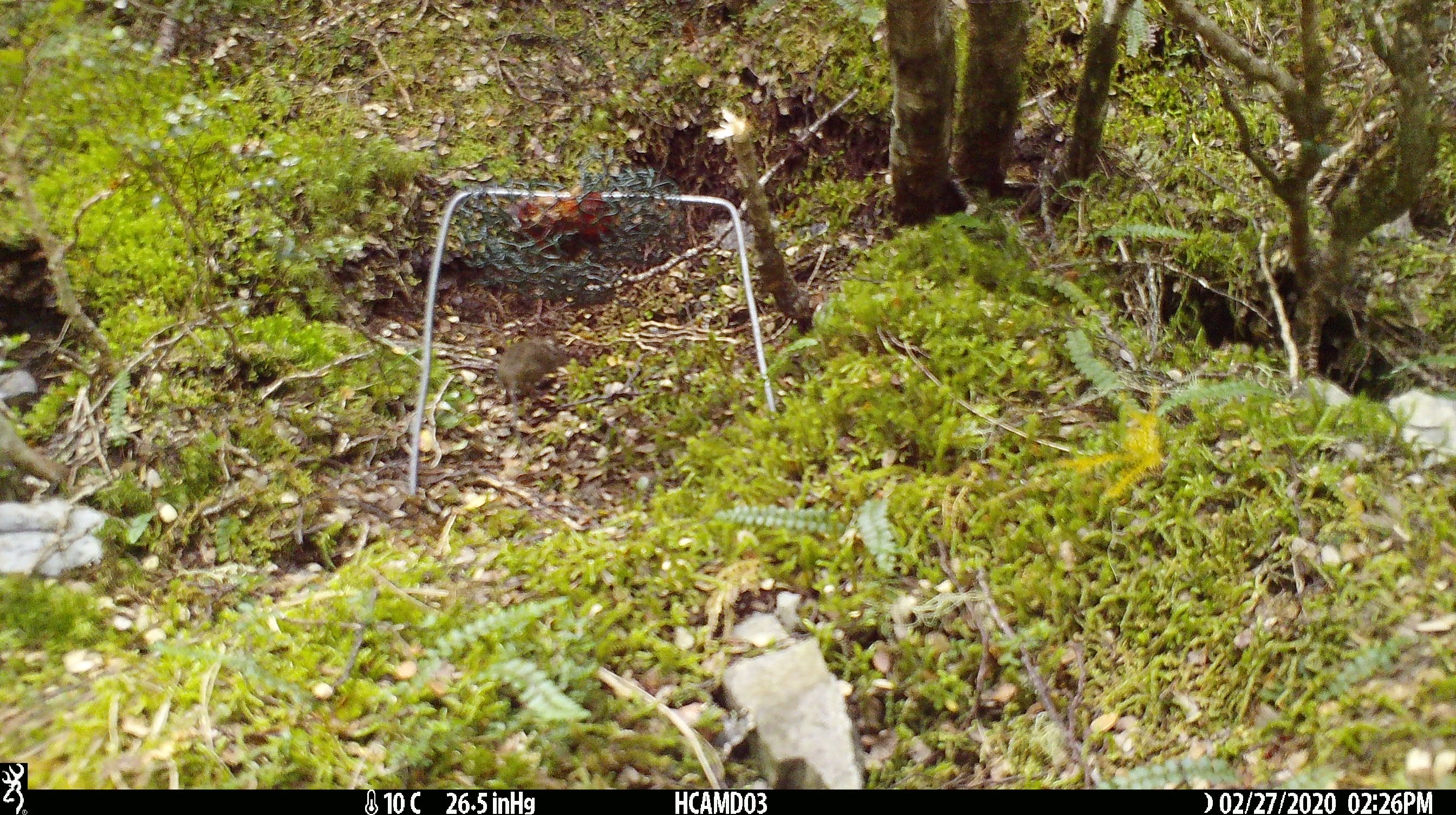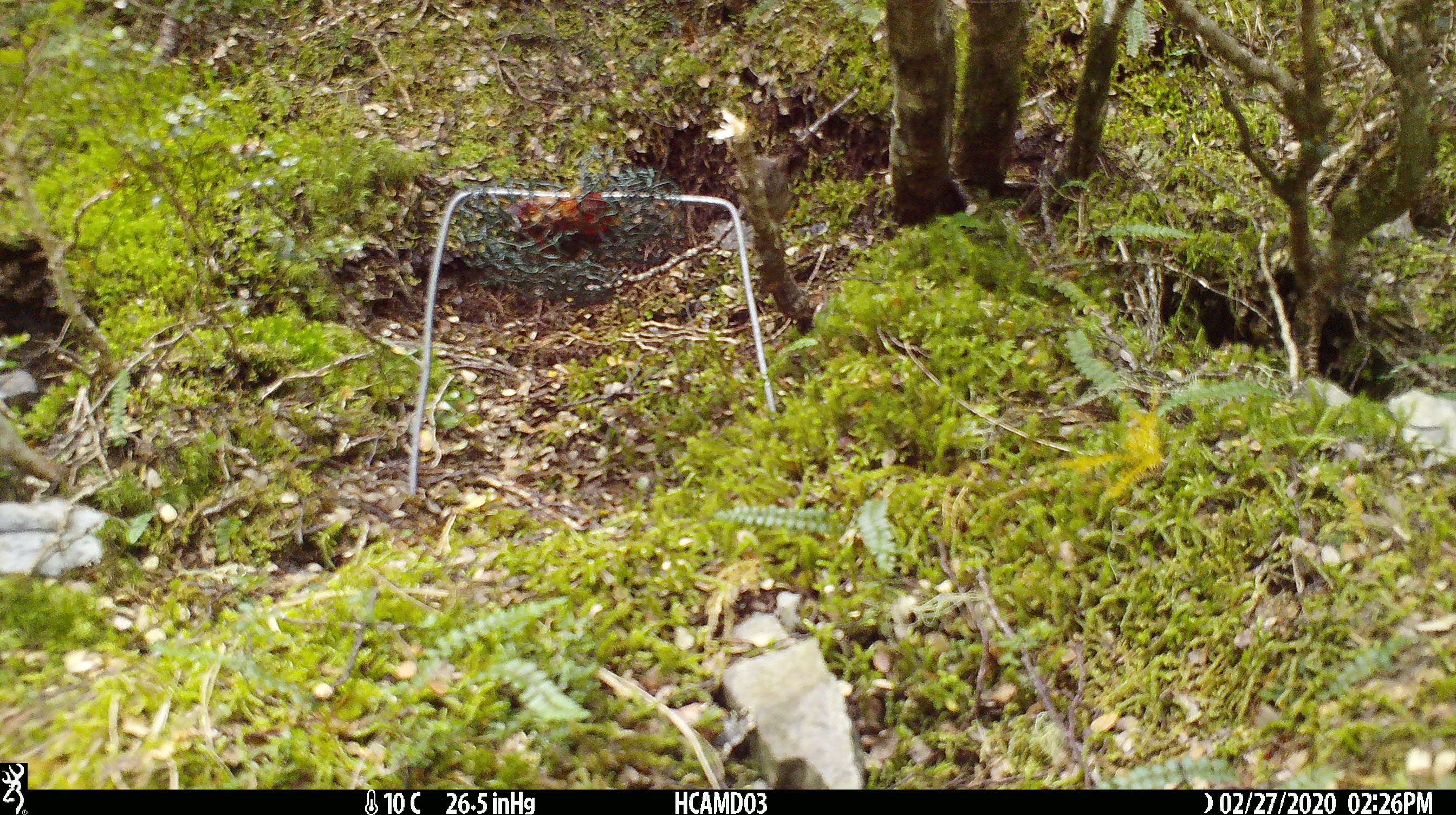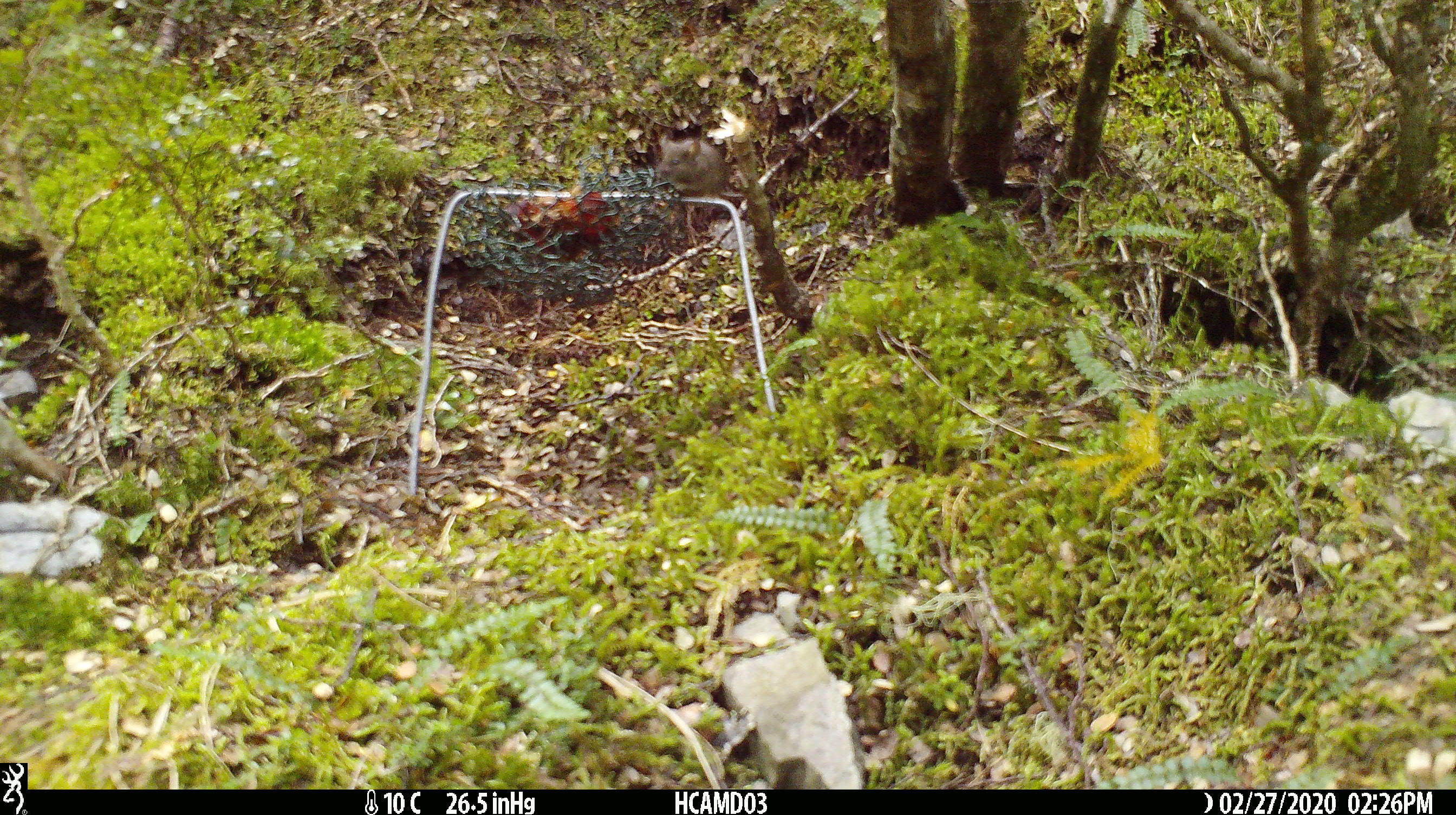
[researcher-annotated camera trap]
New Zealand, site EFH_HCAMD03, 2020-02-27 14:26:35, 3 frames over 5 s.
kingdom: Animalia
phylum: Chordata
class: Mammalia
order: Rodentia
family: Muridae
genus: Mus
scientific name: Mus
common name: mouse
Mouse (Mus).